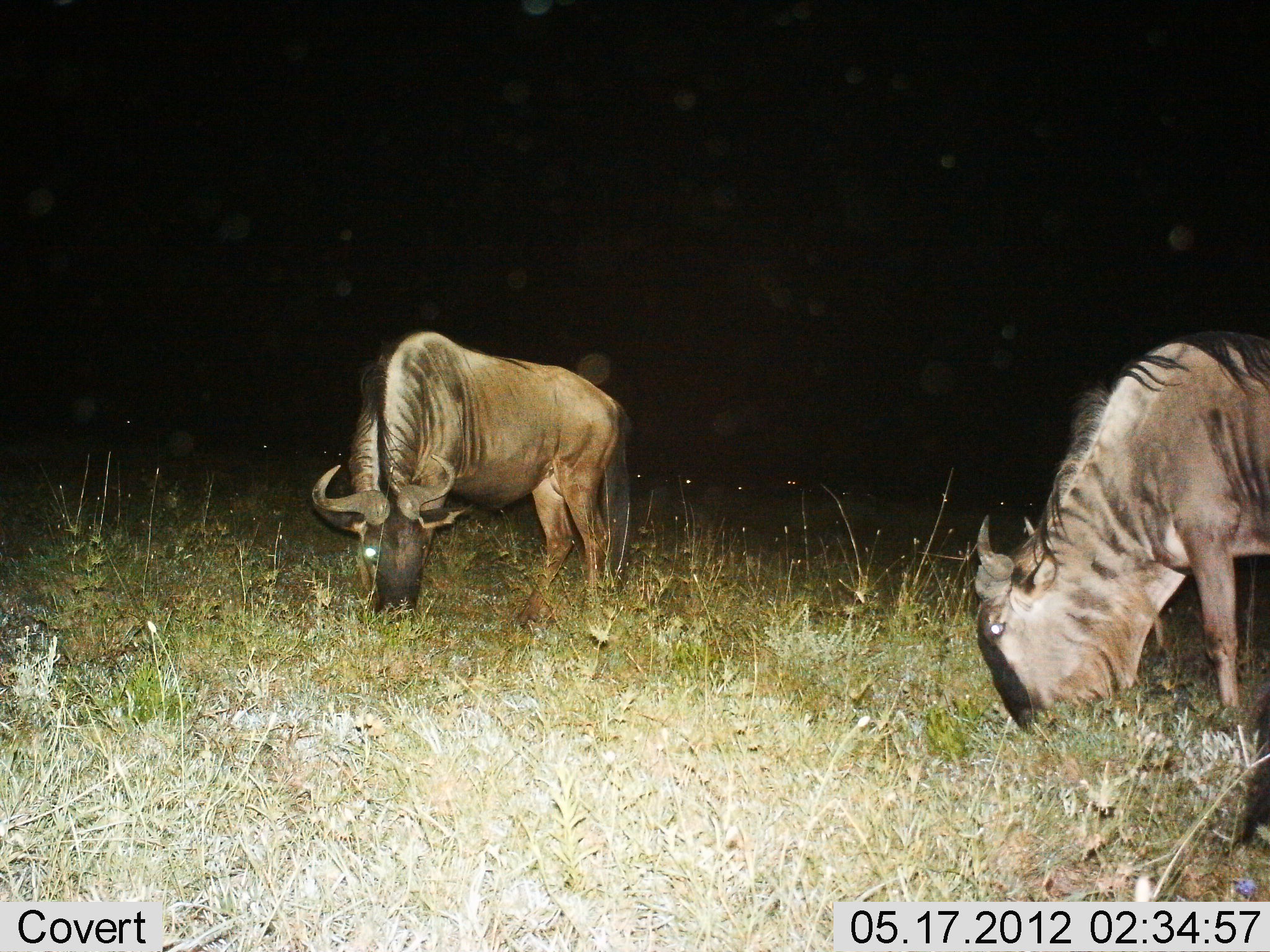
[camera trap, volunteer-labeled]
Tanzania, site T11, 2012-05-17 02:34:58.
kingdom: Animalia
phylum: Chordata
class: Mammalia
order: Artiodactyla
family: Bovidae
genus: Connochaetes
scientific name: Connochaetes taurinus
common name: blue wildebeest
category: wildebeest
Wildebeest (blue wildebeest) (Connochaetes taurinus), count 2. Behavior (volunteer vote fractions): standing 0%, resting 0%, moving 10%, interacting 0%. Young present (vote fraction): 0%. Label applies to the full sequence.